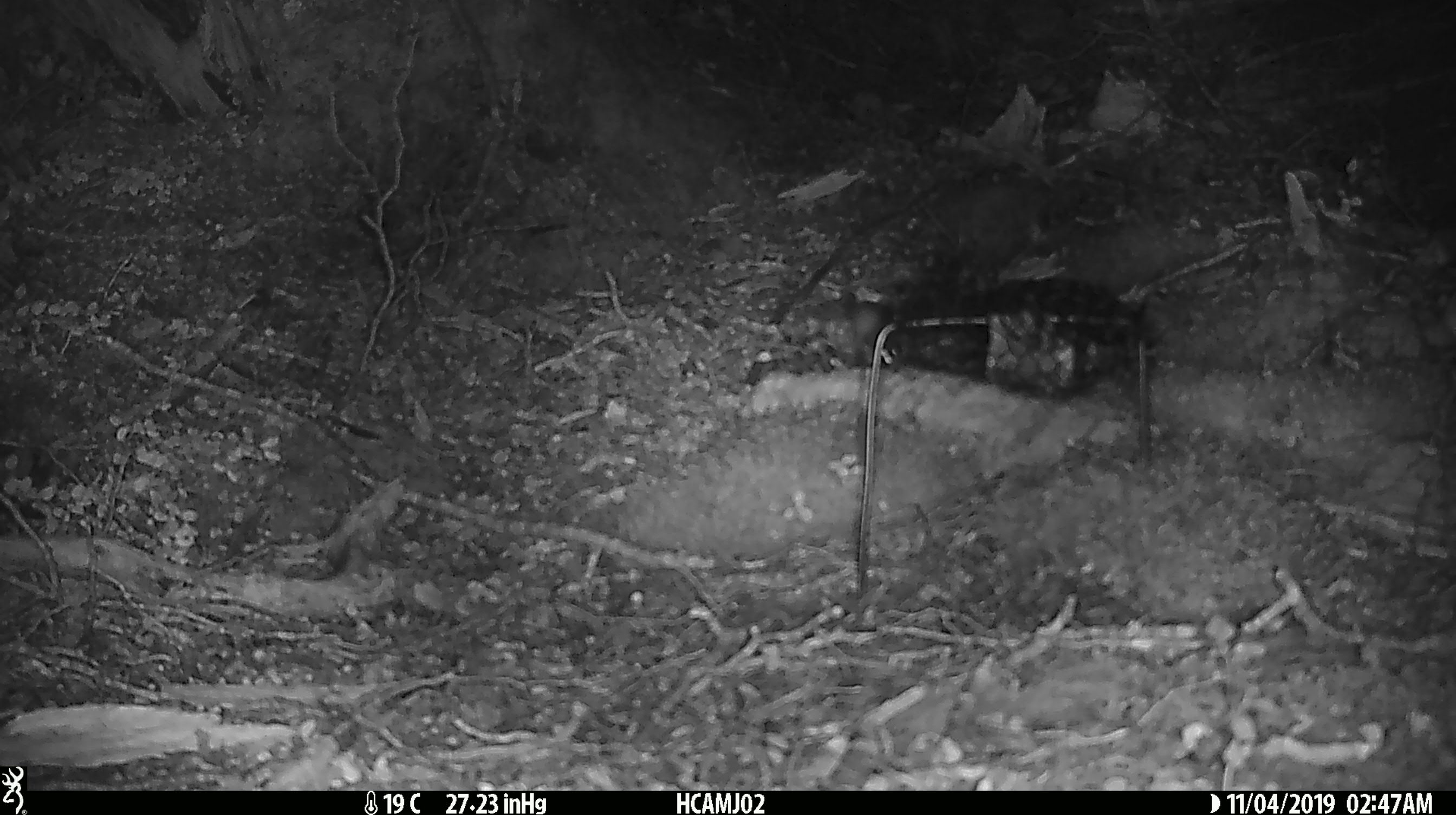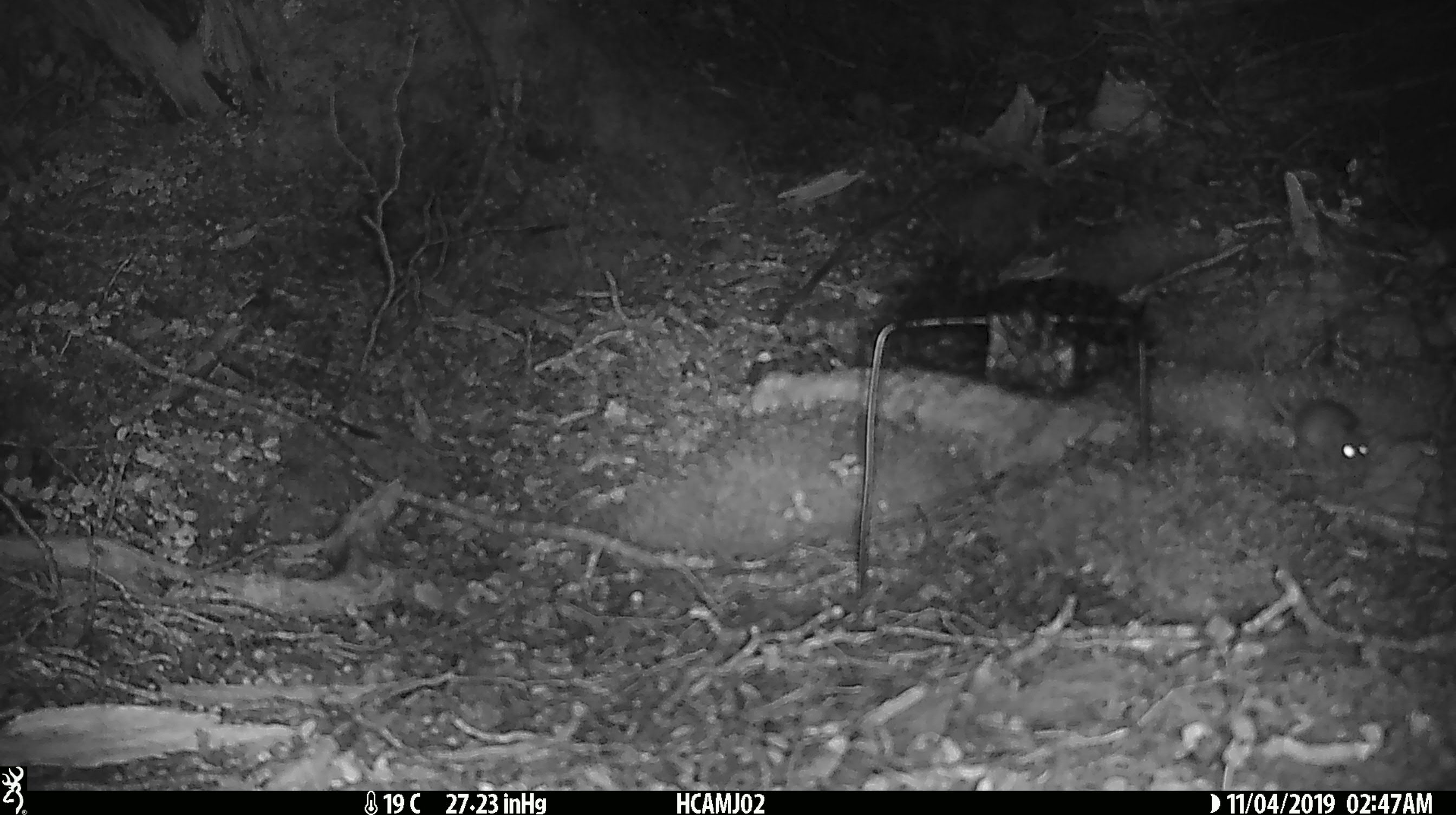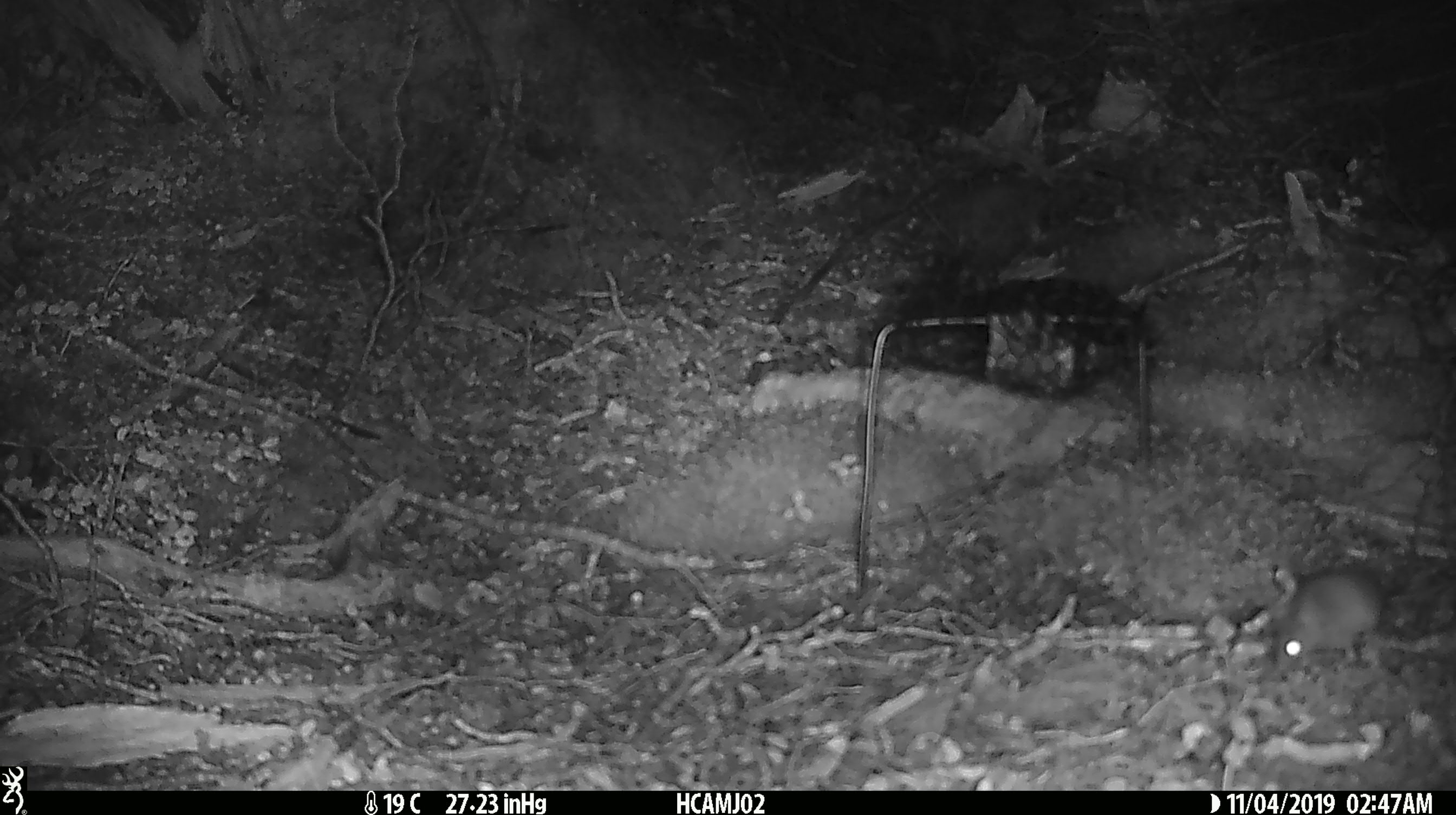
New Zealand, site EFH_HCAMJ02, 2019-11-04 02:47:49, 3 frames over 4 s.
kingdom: Animalia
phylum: Chordata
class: Mammalia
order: Rodentia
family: Muridae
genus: Mus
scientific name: Mus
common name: mouse